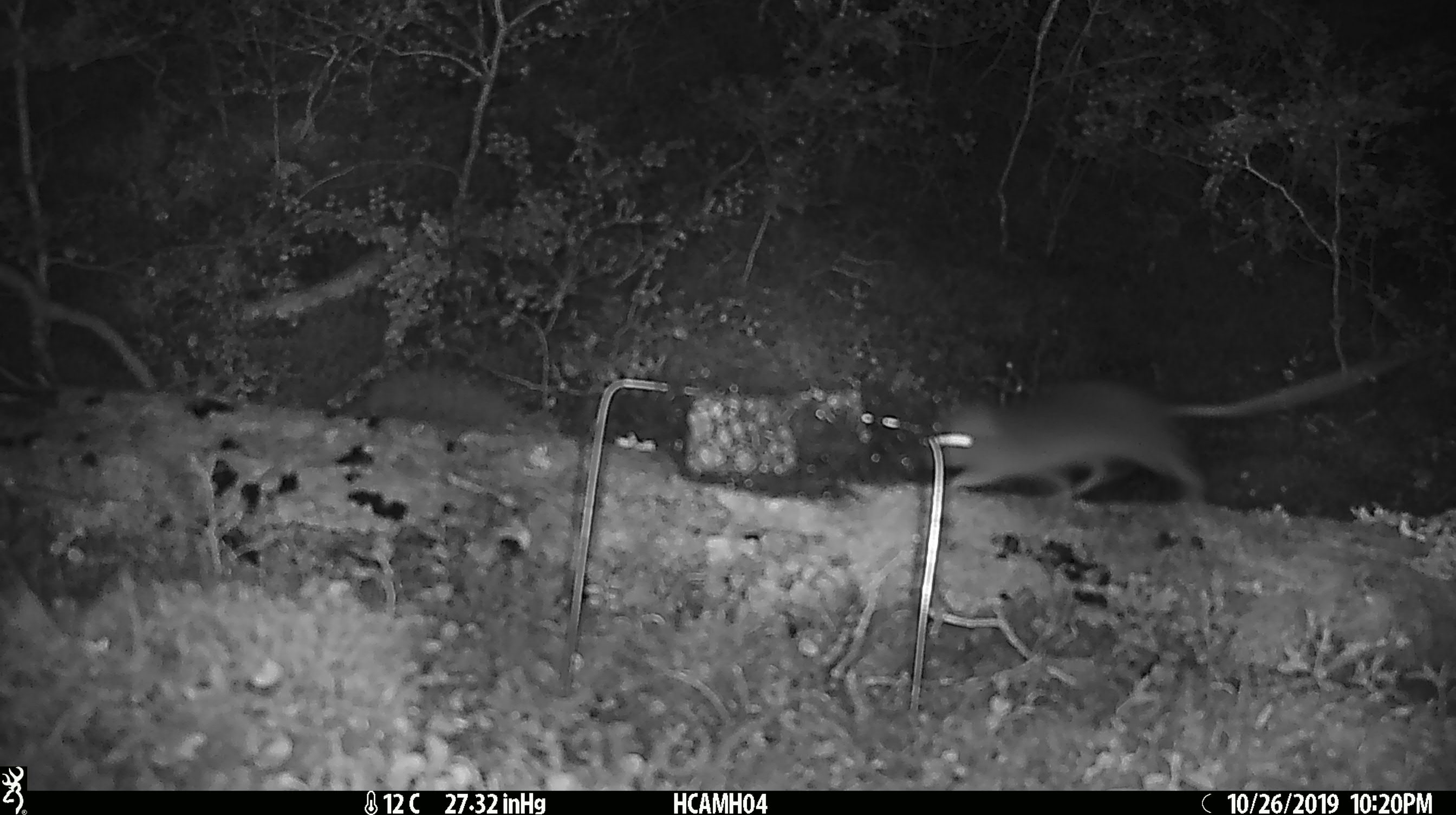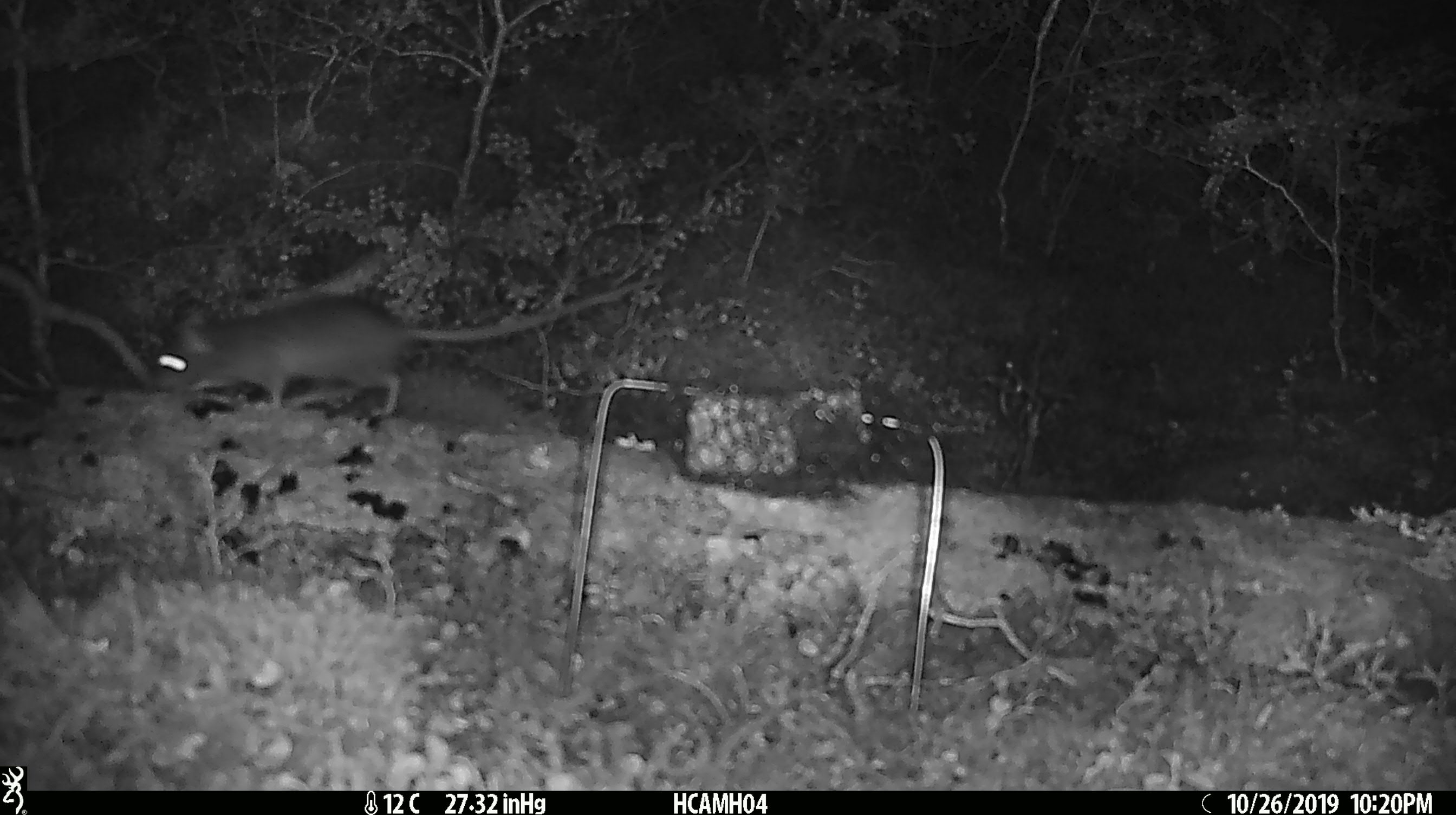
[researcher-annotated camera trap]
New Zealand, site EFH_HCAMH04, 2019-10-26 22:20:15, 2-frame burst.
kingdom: Animalia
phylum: Chordata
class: Mammalia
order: Rodentia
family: Muridae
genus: Rattus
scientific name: Rattus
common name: rat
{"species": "rat (Rattus)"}